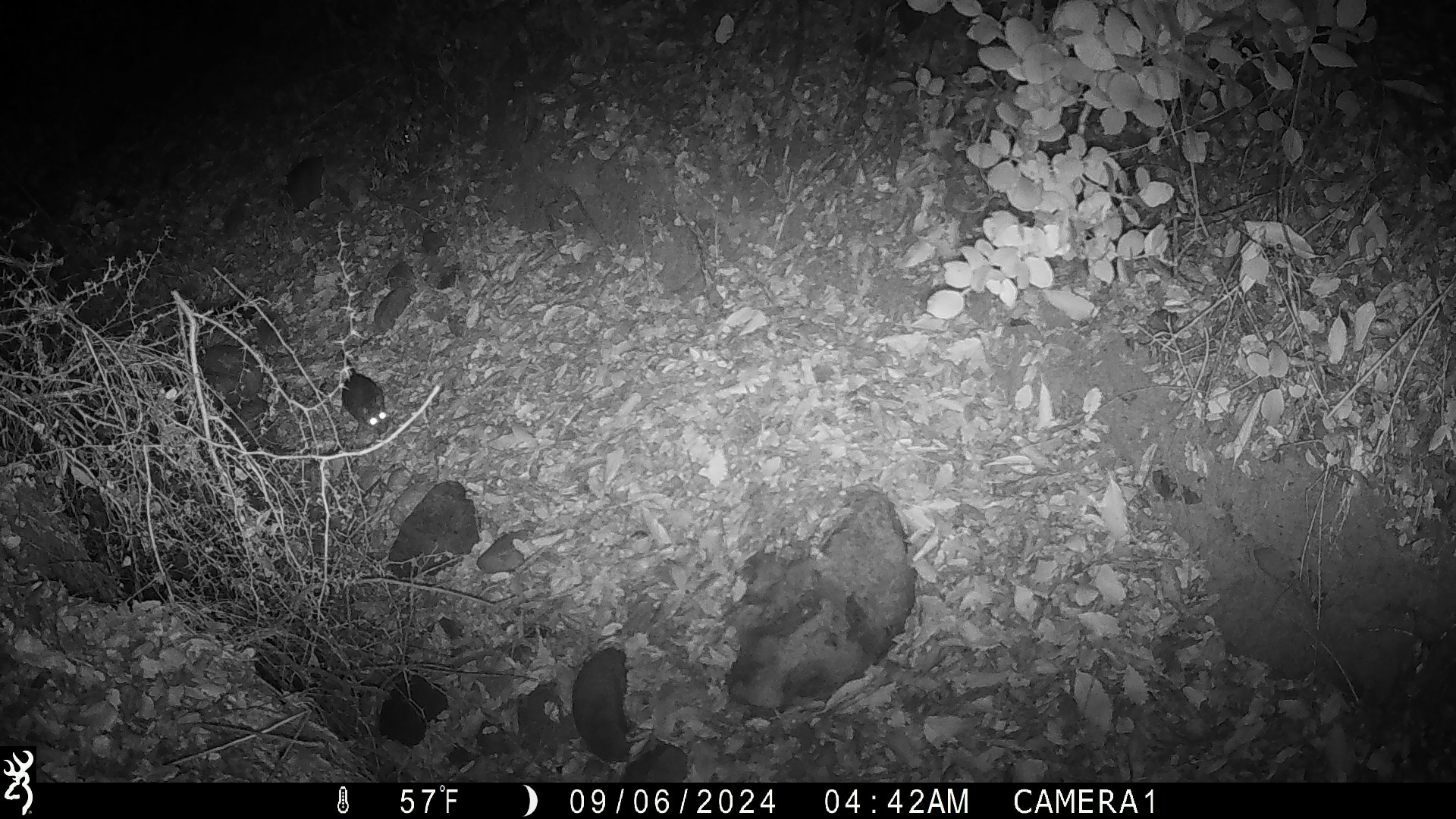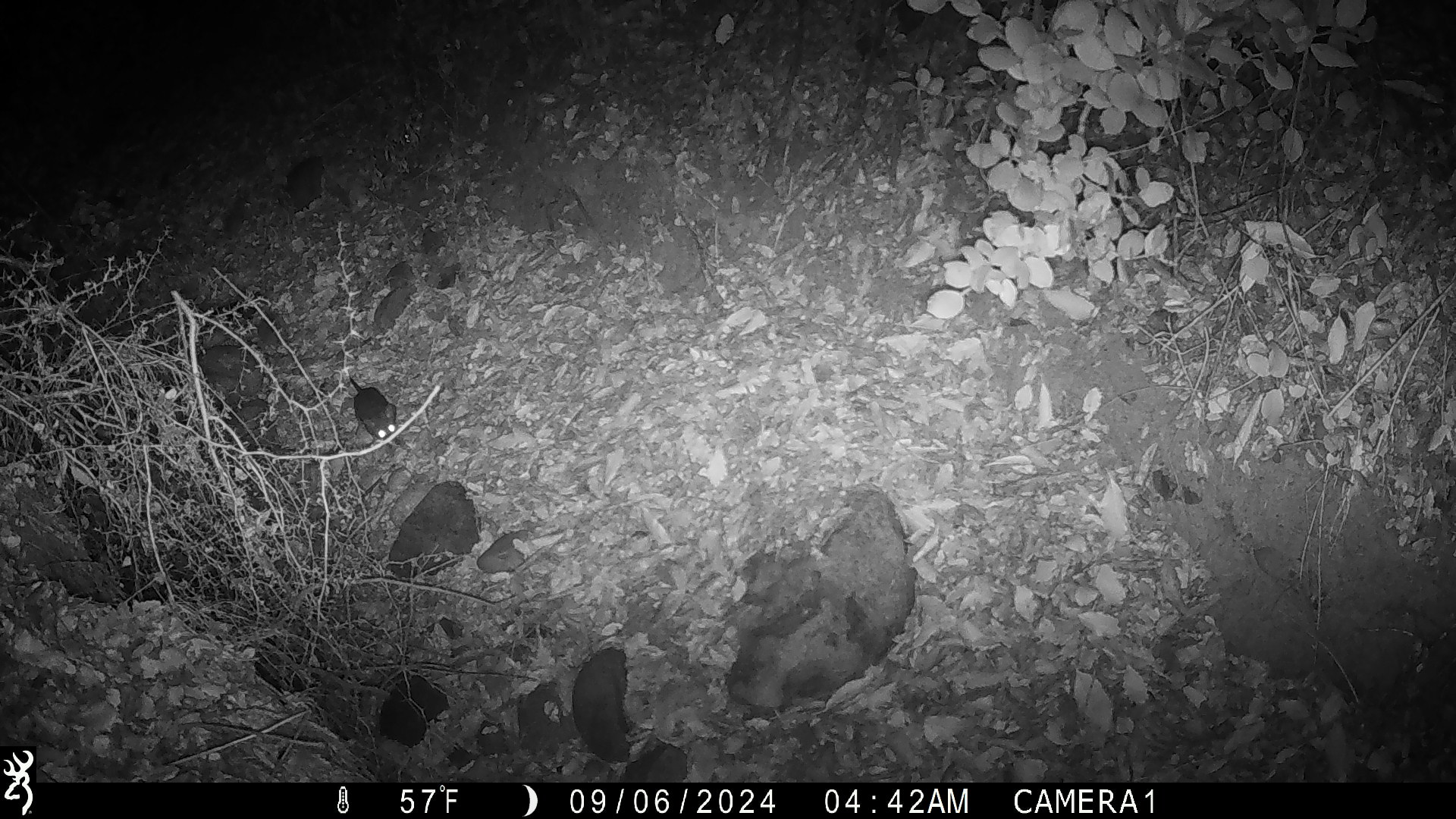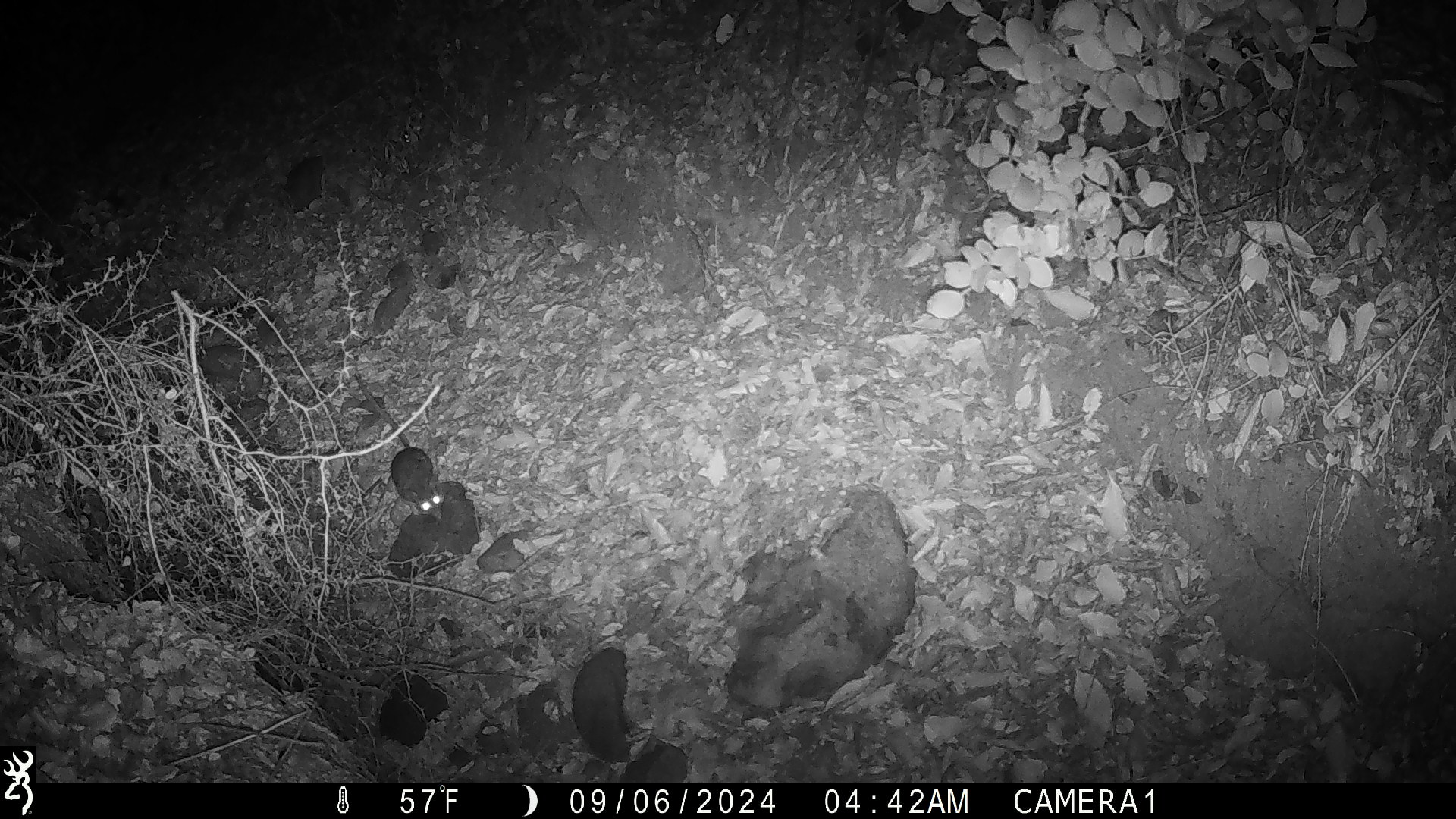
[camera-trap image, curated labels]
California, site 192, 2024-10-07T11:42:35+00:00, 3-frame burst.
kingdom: Animalia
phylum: Chordata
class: Mammalia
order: Rodentia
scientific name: Rodentia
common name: mouse or rat